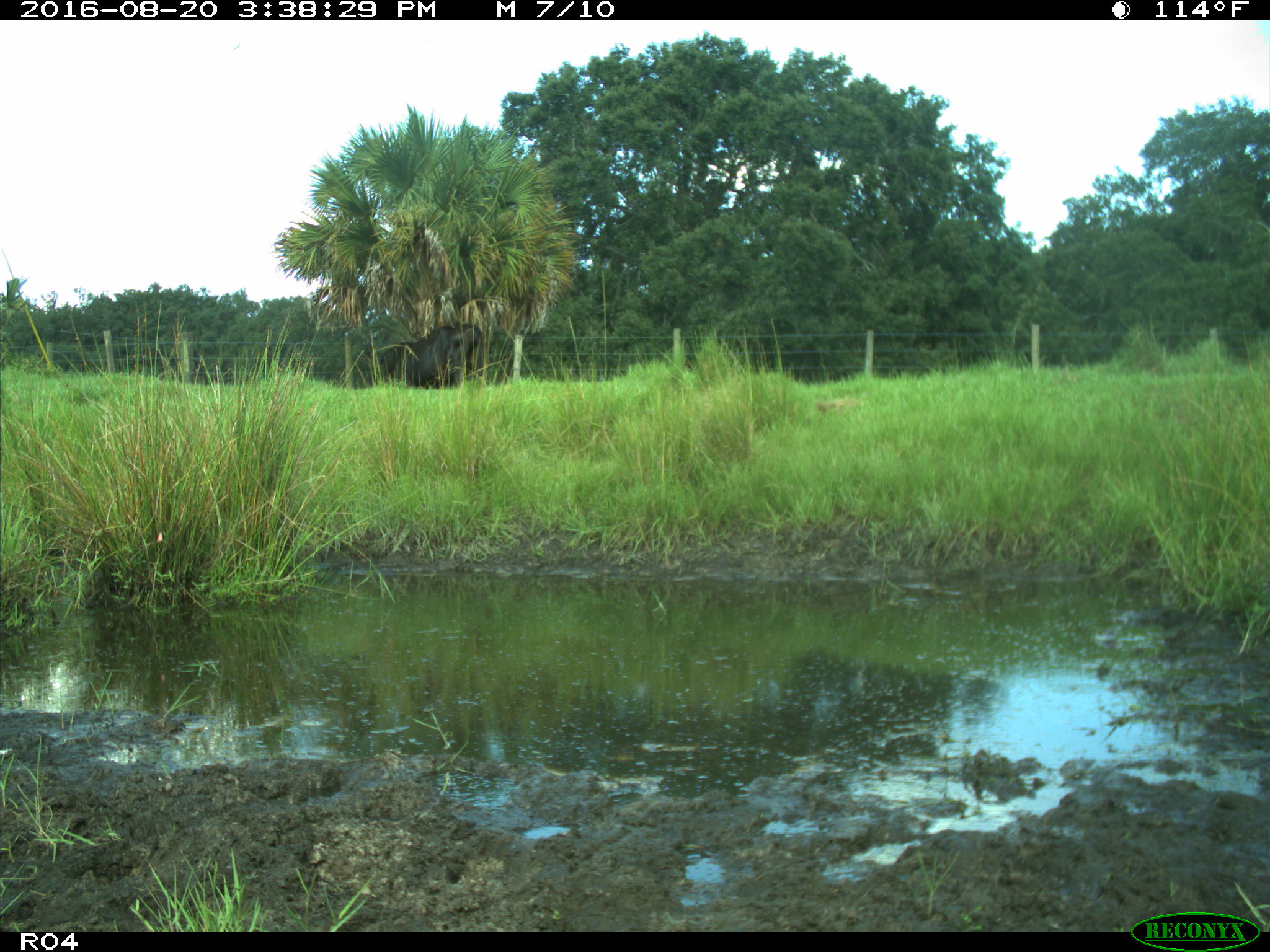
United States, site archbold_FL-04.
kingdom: Animalia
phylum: Chordata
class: Mammalia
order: Artiodactyla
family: Bovidae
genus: Bos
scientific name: Bos taurus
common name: domestic cow